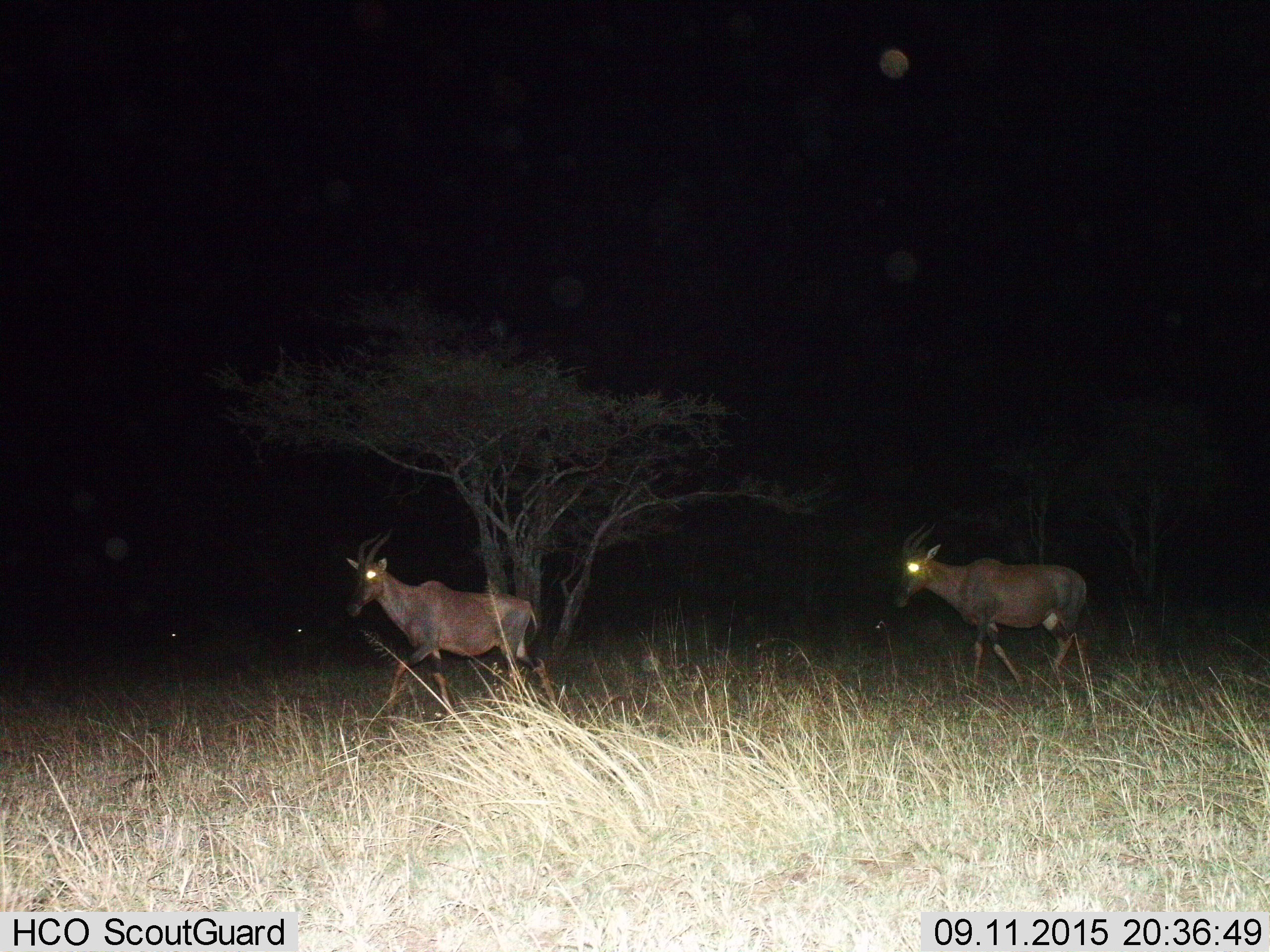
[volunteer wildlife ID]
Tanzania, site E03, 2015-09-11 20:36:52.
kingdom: Animalia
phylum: Chordata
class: Mammalia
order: Artiodactyla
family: Bovidae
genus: Damaliscus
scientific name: Damaliscus lunatus jimela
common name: topi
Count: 2.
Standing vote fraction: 11%.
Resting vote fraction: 0%.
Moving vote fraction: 89%.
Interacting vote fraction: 0%.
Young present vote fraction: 0%.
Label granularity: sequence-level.